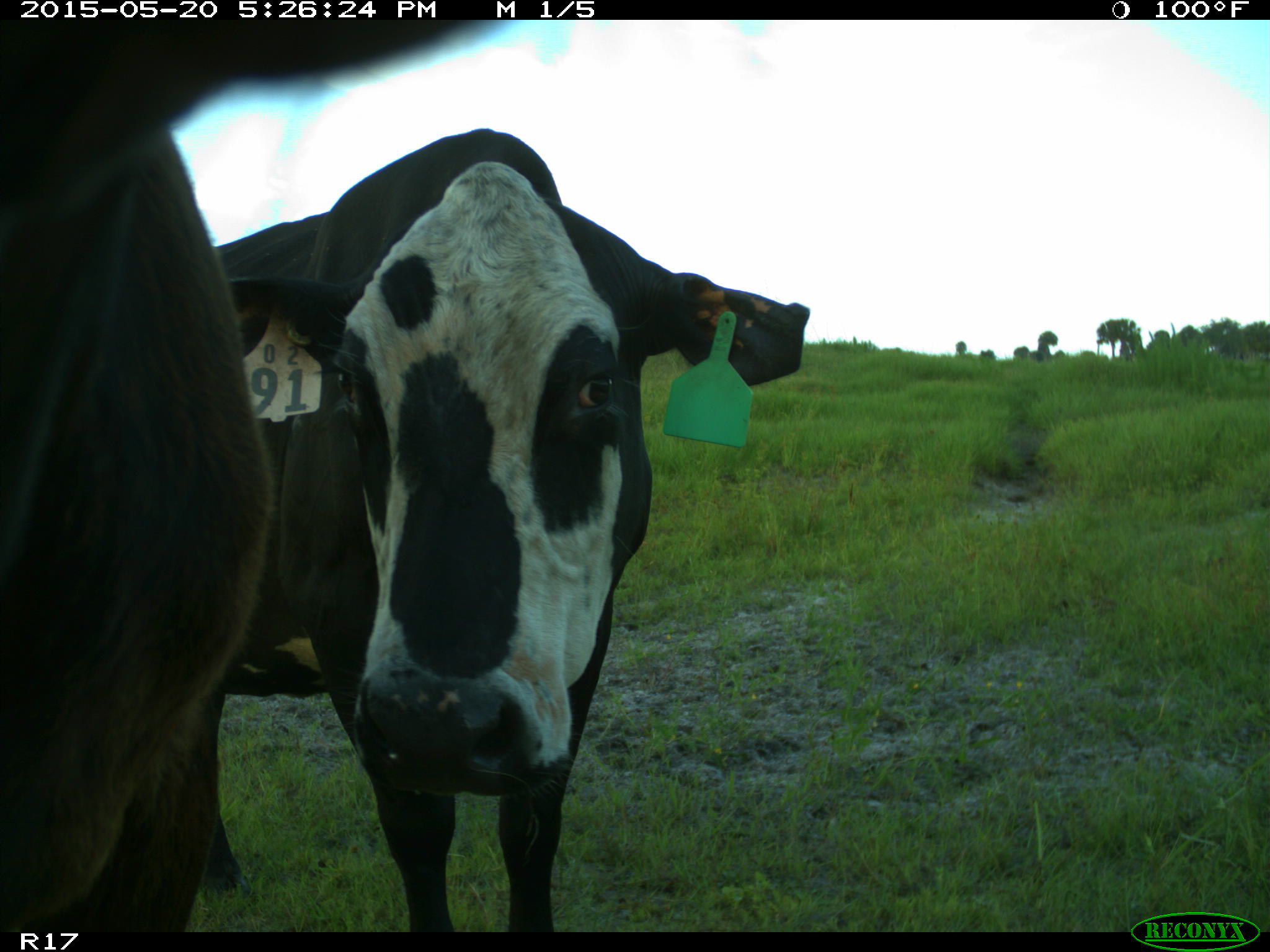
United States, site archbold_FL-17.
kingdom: Animalia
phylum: Chordata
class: Mammalia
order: Artiodactyla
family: Bovidae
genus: Bos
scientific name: Bos taurus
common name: domestic cow